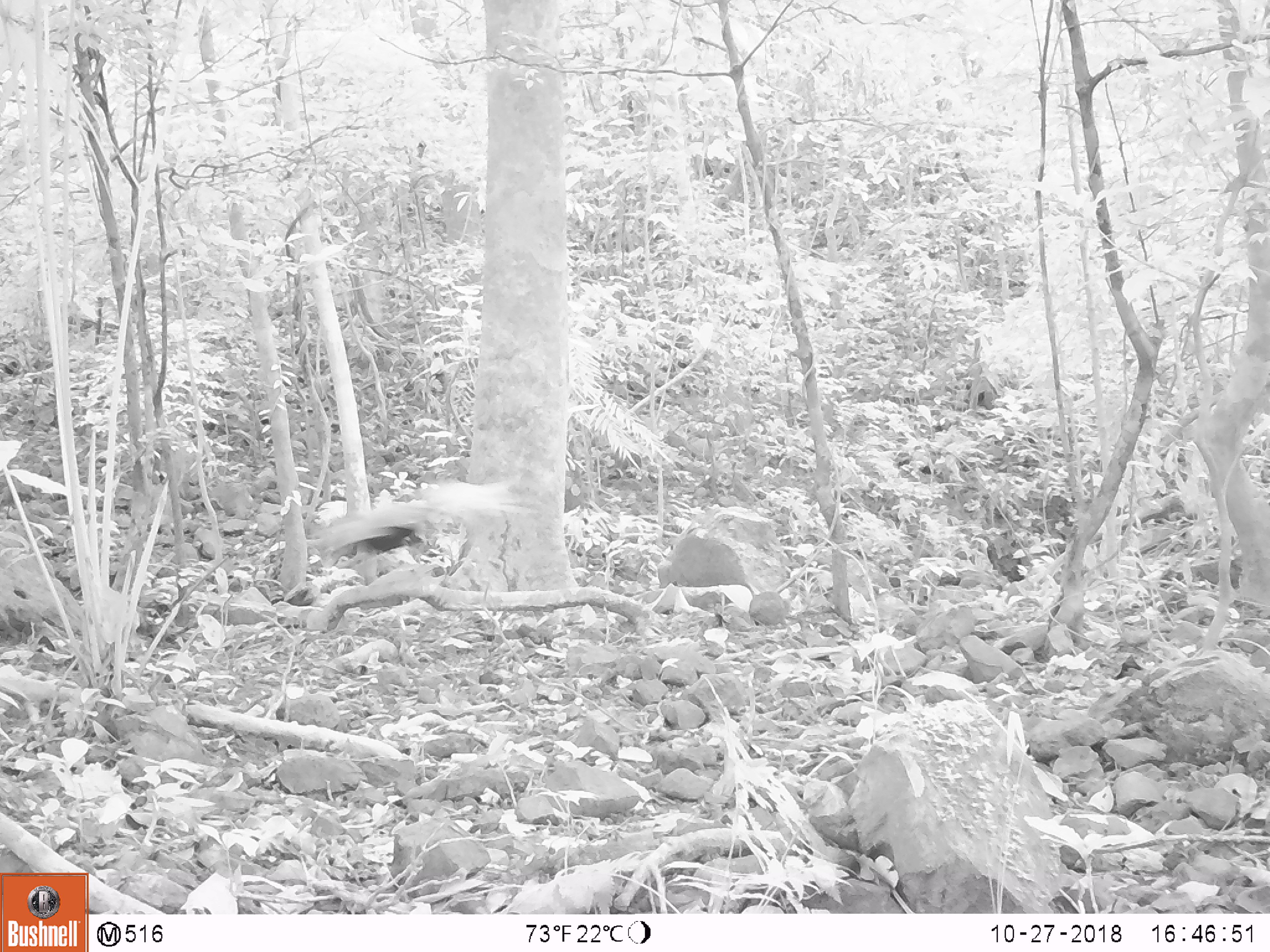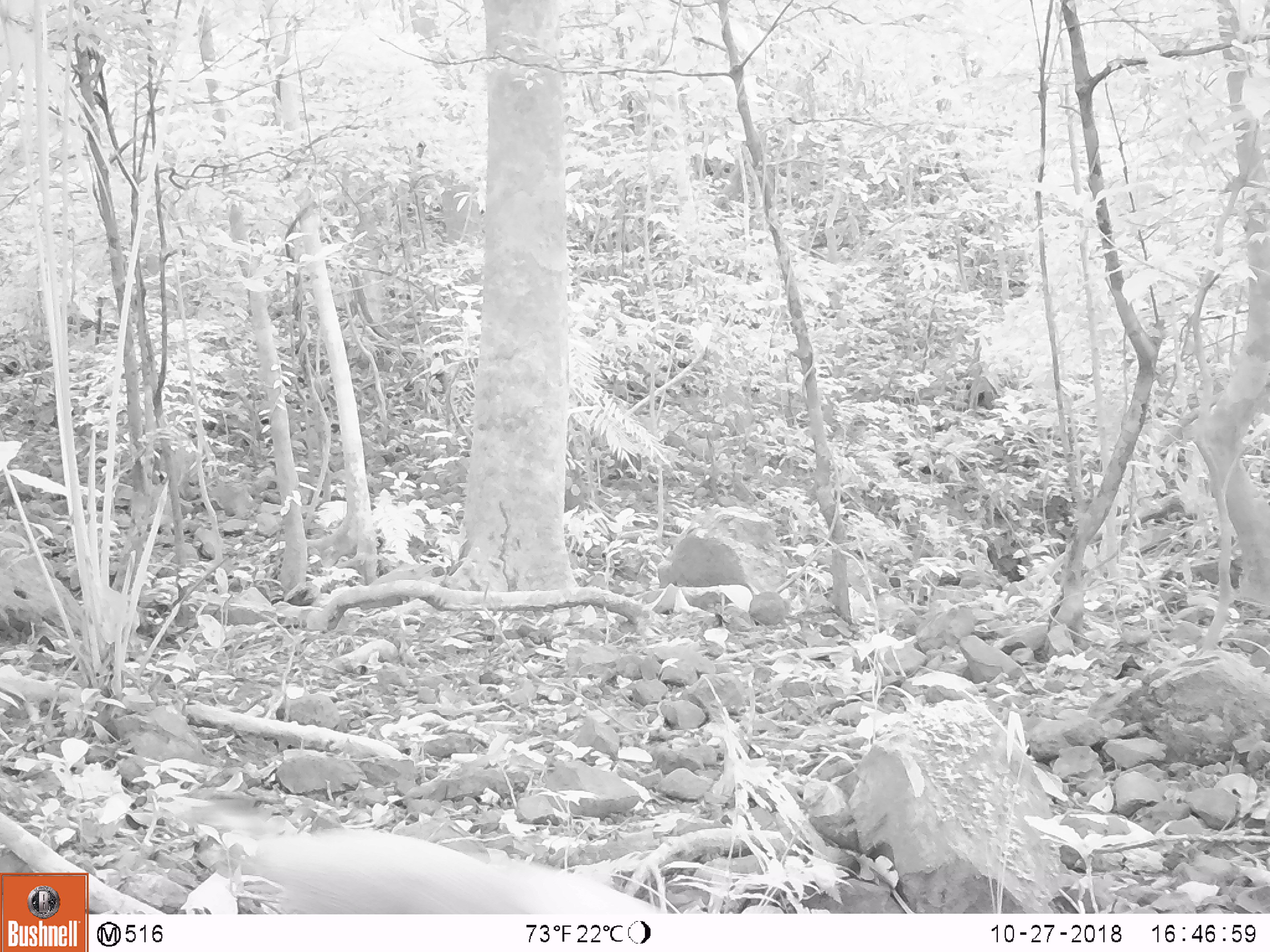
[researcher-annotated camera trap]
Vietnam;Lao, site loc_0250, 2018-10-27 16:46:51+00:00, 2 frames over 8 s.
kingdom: Animalia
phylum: Chordata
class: Aves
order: Galliformes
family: Phasianidae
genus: Lophura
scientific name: Lophura nycthemera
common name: silver pheasant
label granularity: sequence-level